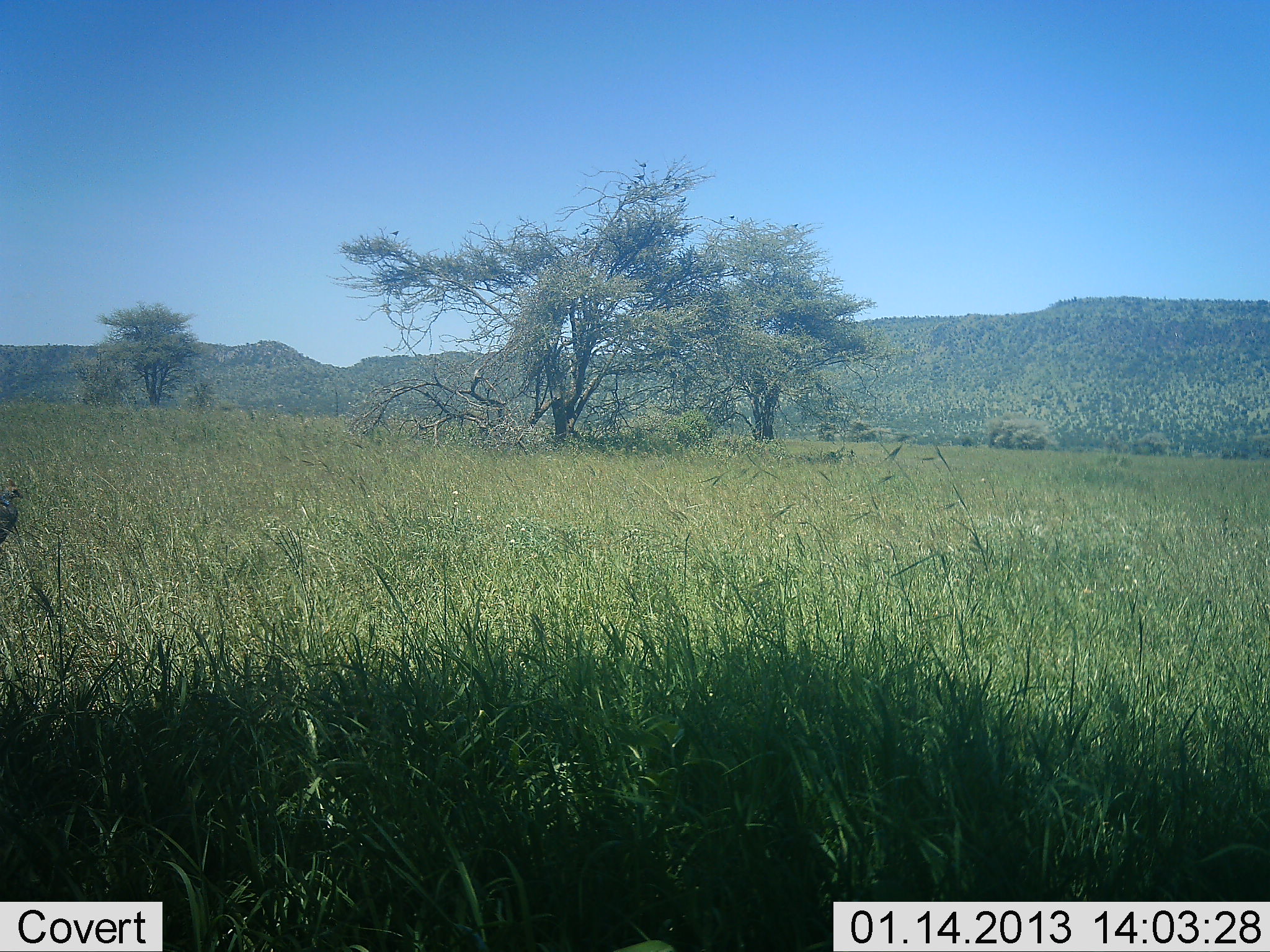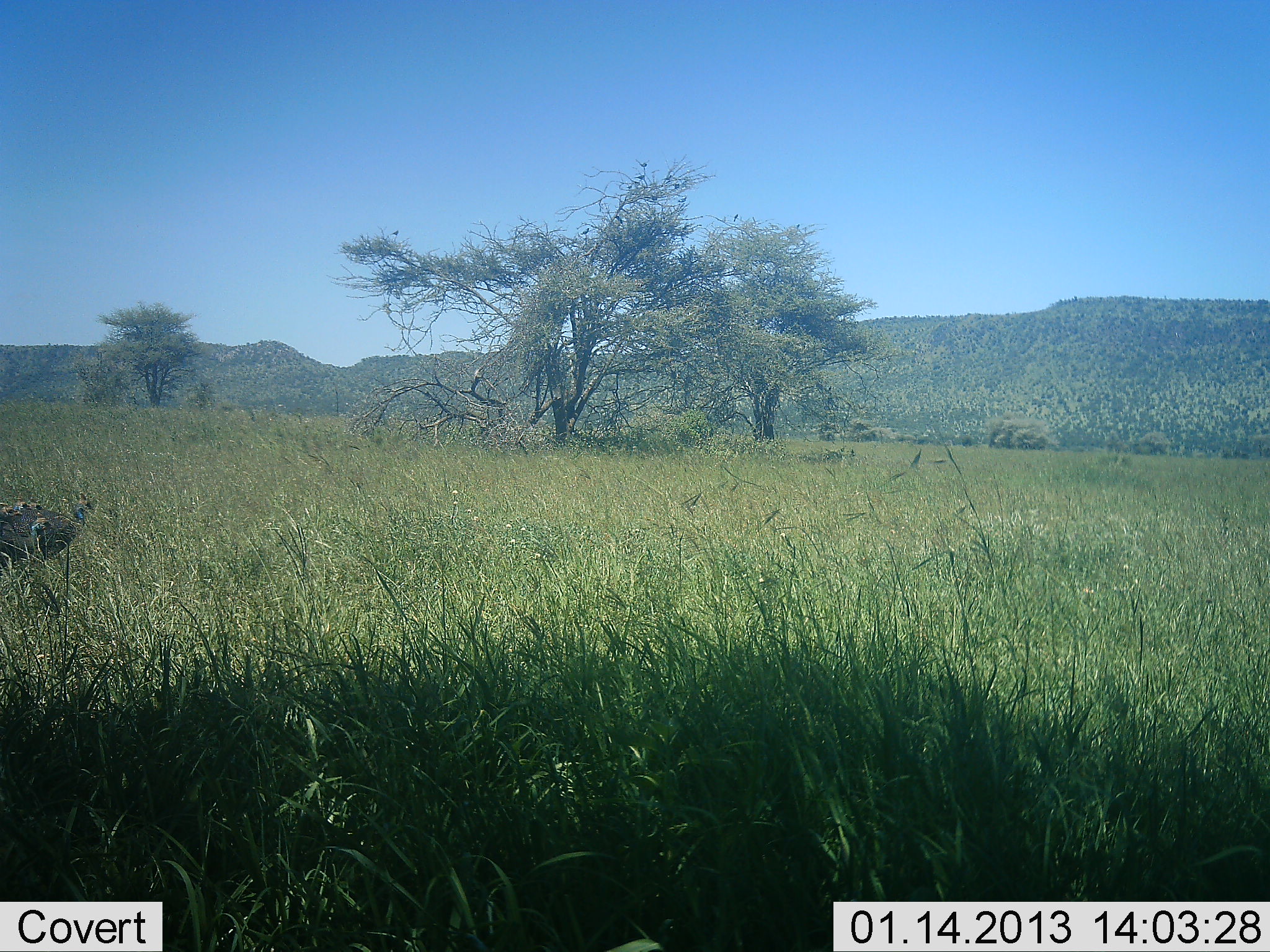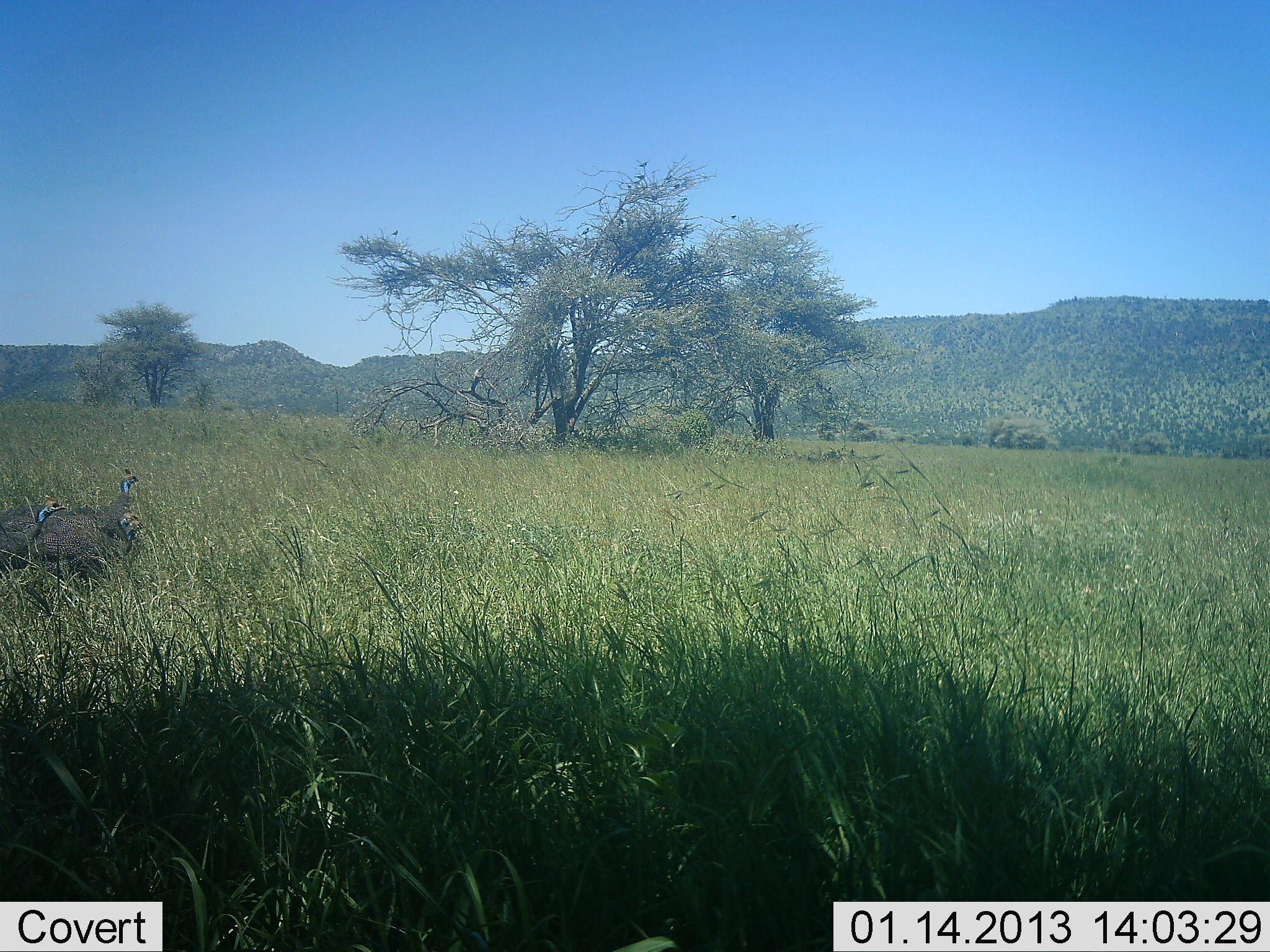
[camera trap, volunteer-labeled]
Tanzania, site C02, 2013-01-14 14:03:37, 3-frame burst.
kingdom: Animalia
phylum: Chordata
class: Aves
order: Galliformes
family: Numididae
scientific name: Numididae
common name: guinea fowl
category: guineafowl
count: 2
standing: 12%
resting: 0%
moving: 85%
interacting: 0%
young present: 3%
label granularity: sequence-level